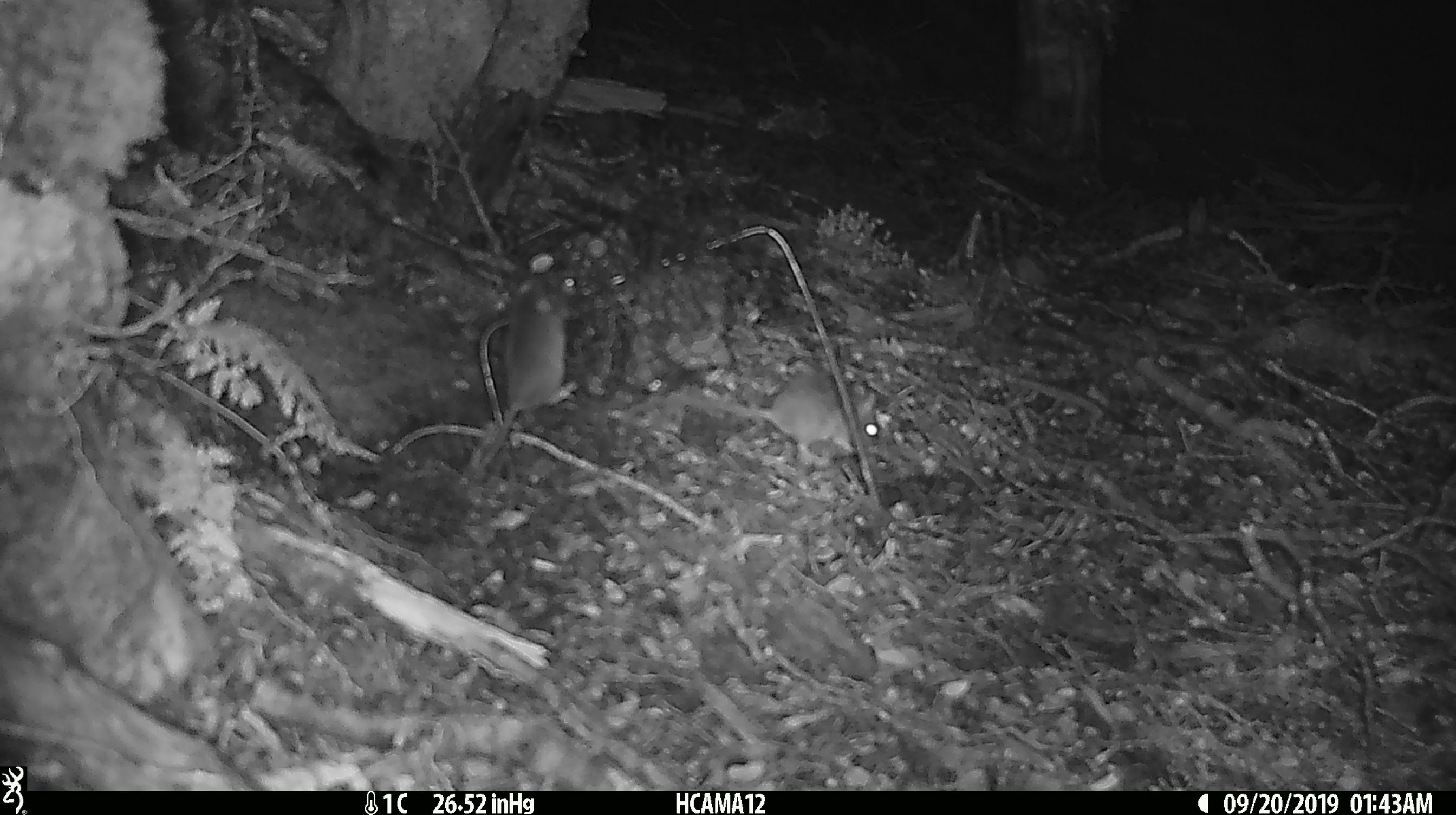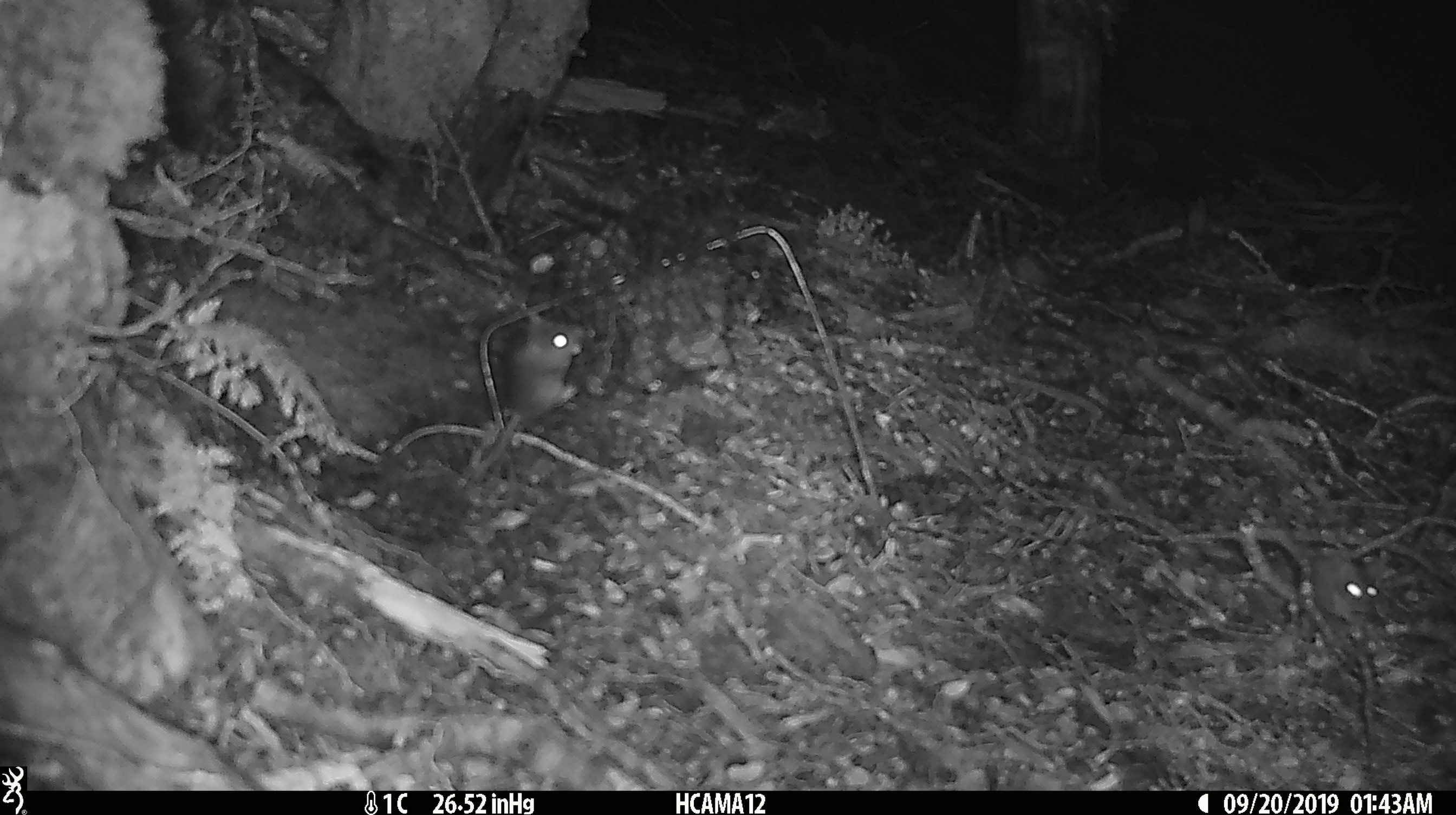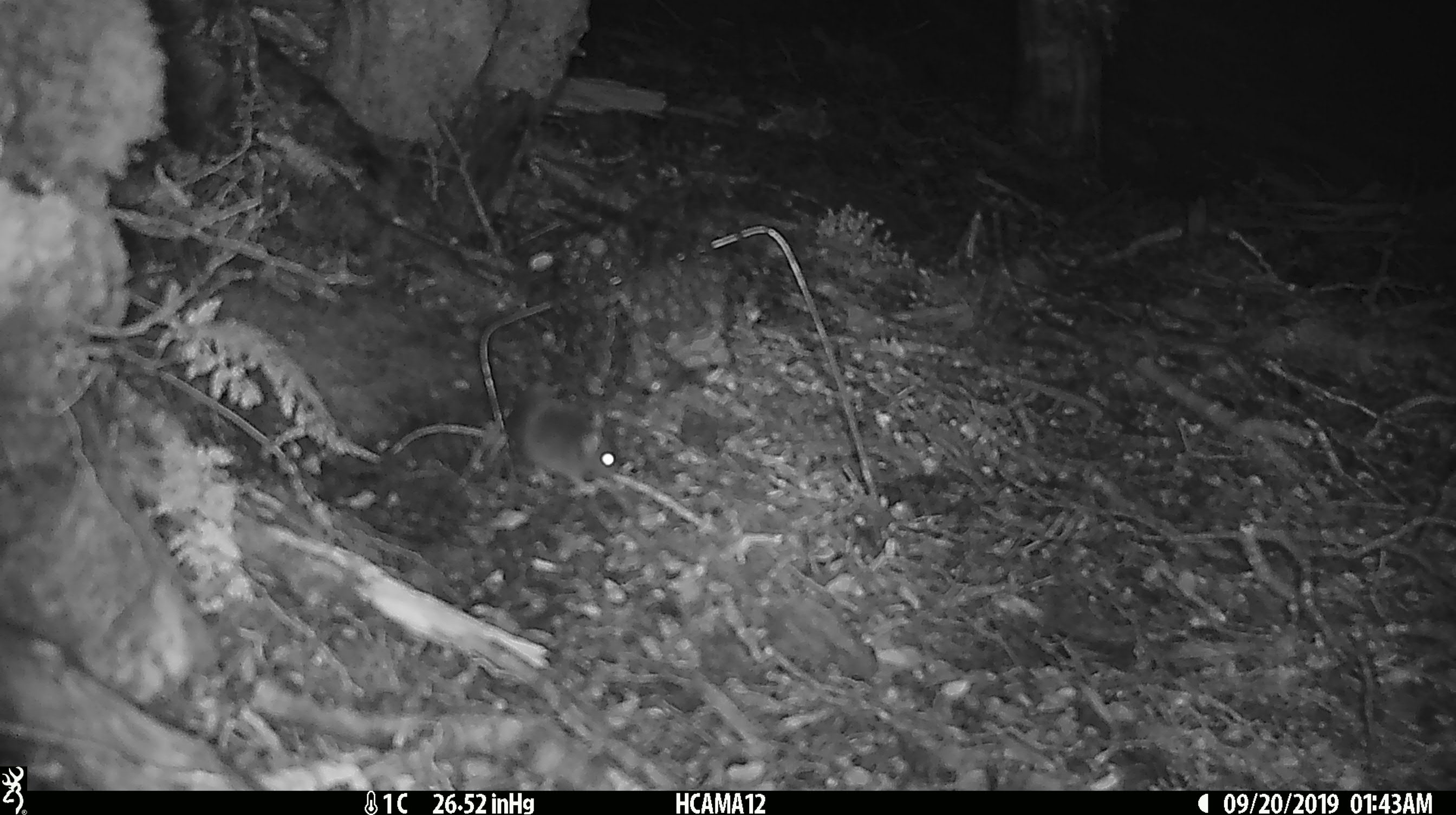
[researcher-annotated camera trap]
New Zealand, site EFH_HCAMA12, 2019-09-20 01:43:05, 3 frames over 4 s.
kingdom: Animalia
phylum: Chordata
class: Mammalia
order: Rodentia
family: Muridae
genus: Mus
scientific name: Mus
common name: mouse